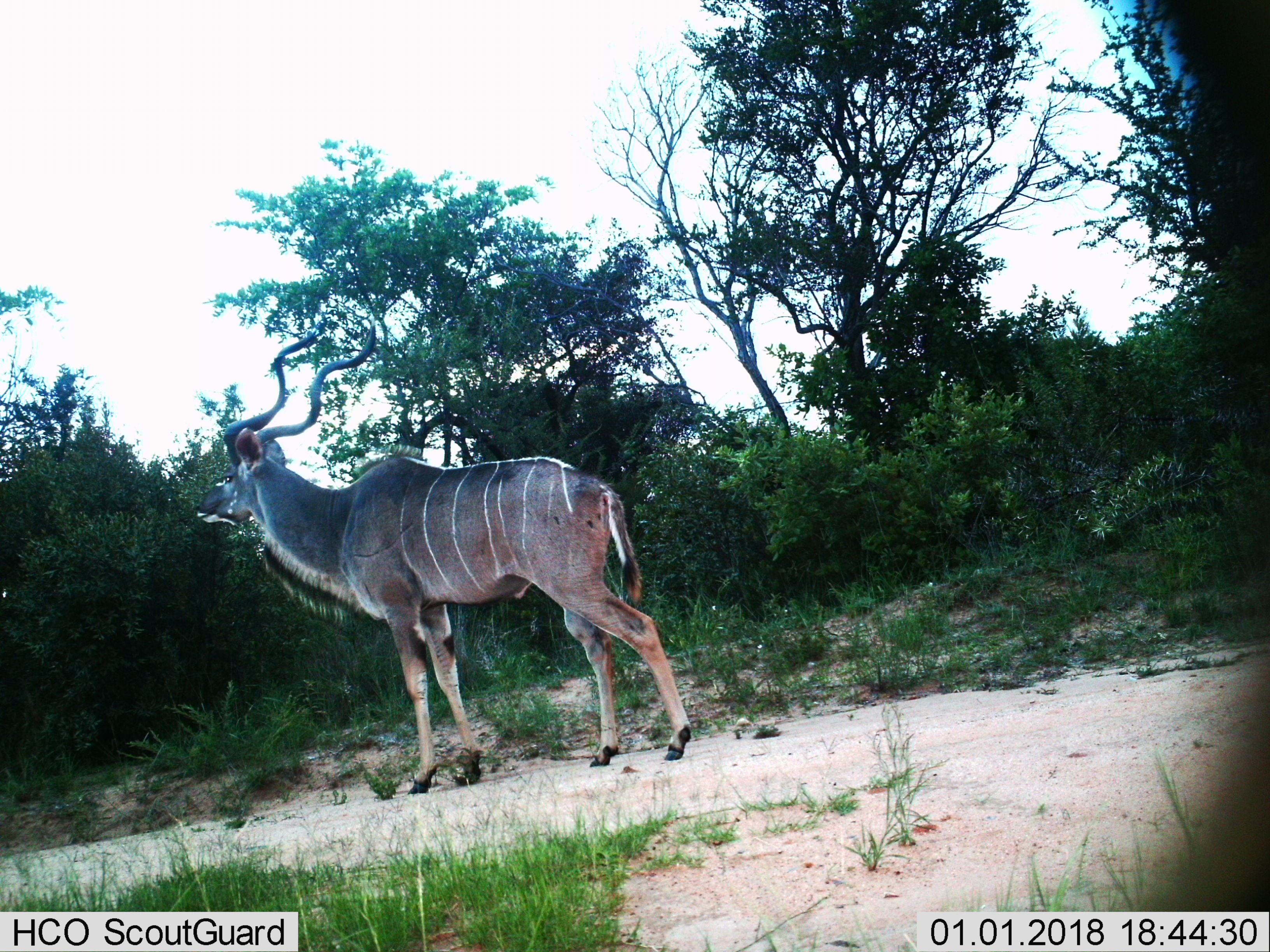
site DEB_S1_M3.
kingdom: Animalia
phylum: Chordata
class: Mammalia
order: Artiodactyla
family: Bovidae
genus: Tragelaphus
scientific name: Tragelaphus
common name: kudu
Kudu (Tragelaphus), count 1. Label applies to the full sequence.